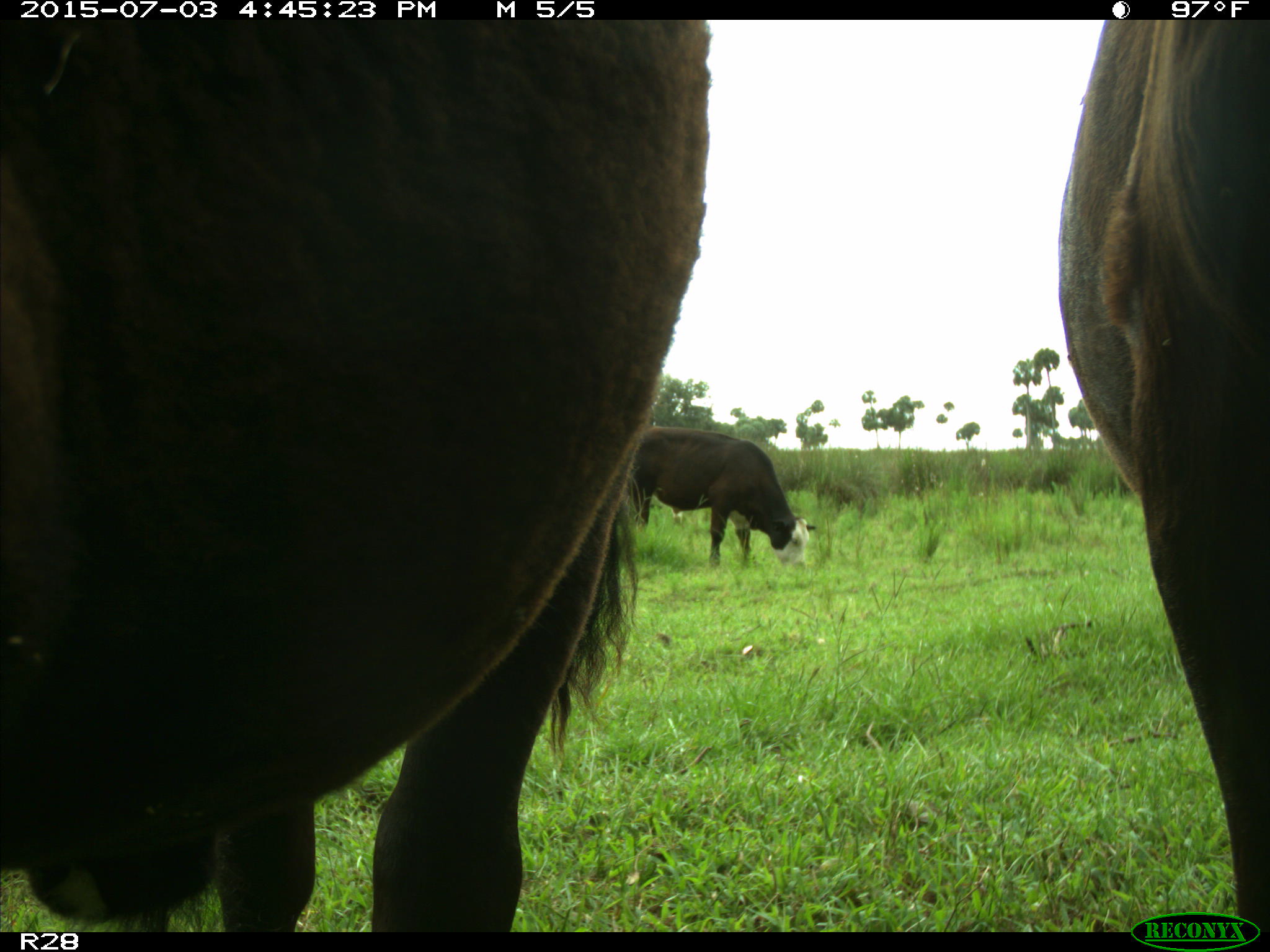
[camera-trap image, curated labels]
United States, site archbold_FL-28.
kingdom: Animalia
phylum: Chordata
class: Mammalia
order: Artiodactyla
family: Bovidae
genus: Bos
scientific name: Bos taurus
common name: domestic cow